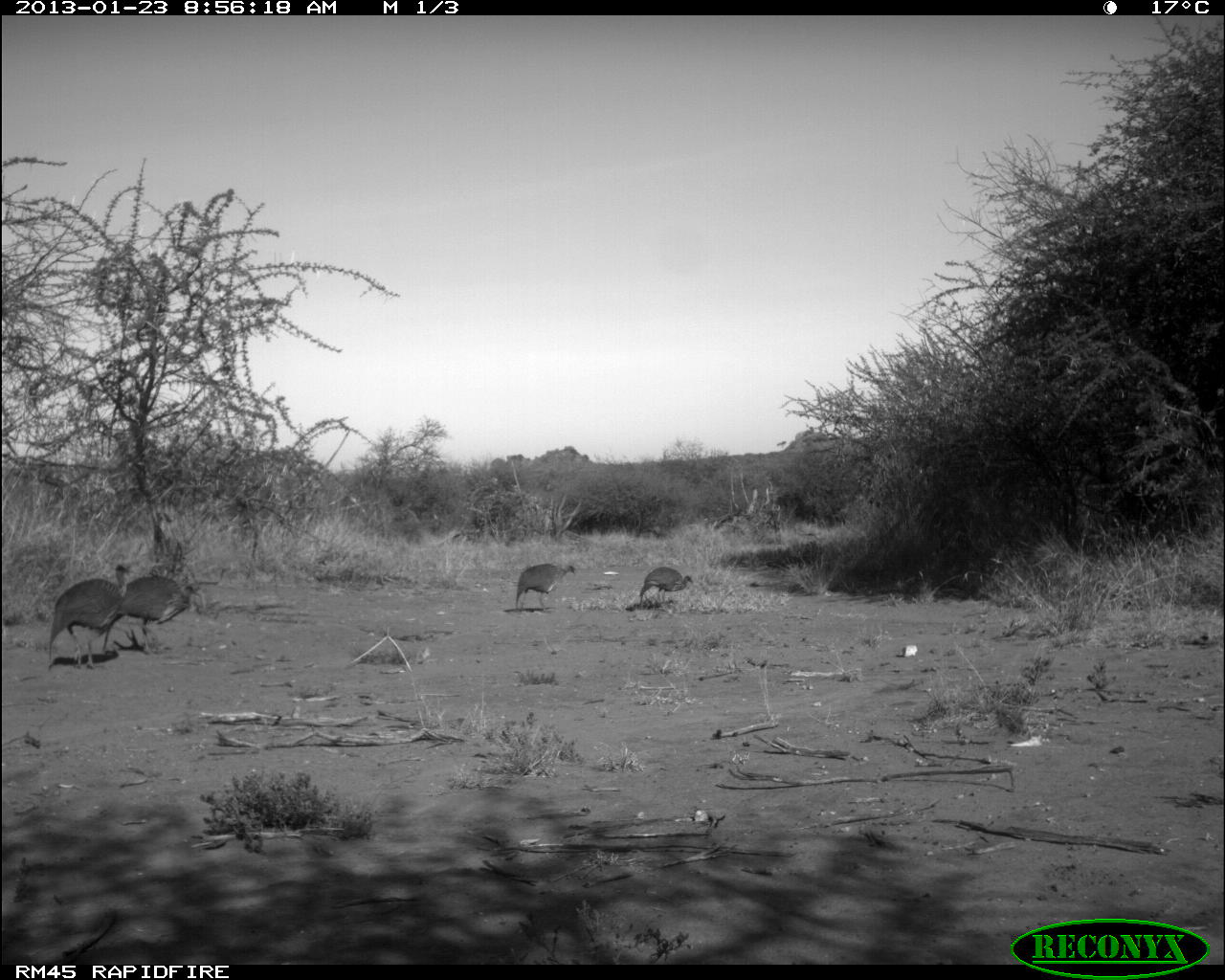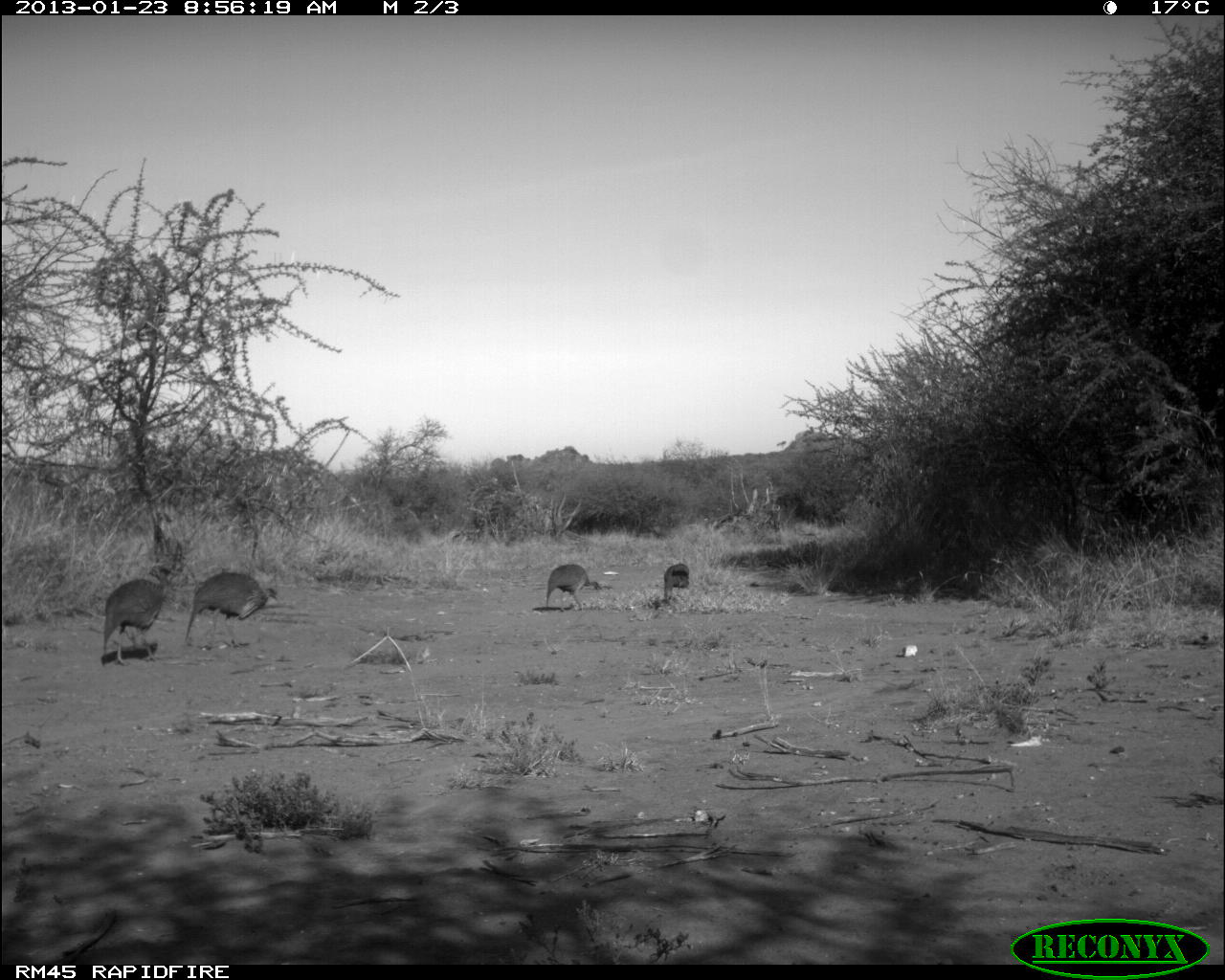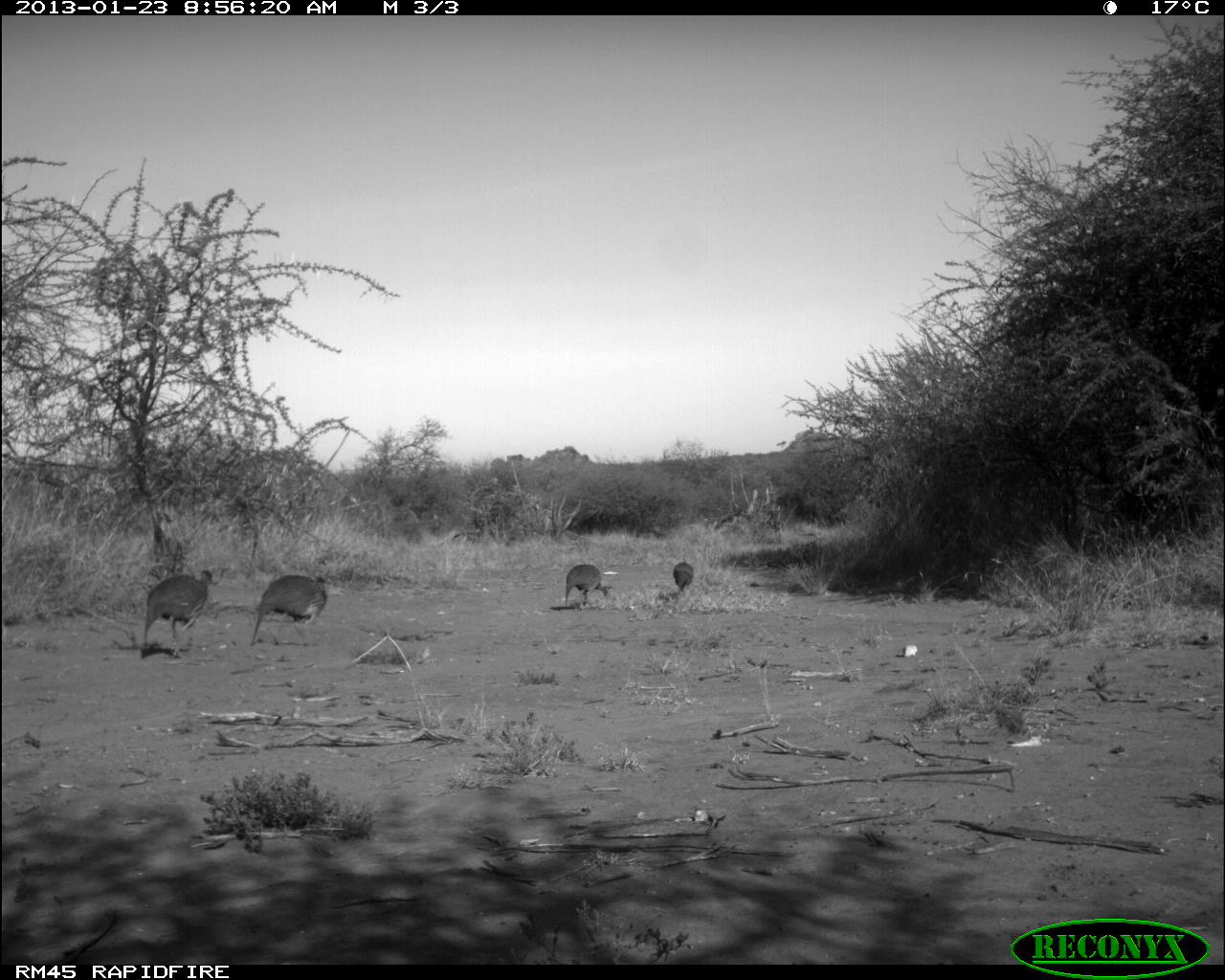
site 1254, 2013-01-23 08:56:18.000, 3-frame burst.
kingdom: Animalia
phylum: Chordata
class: Aves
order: Galliformes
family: Numididae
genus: Acryllium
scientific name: Acryllium vulturinum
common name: vulturine guineafowl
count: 4